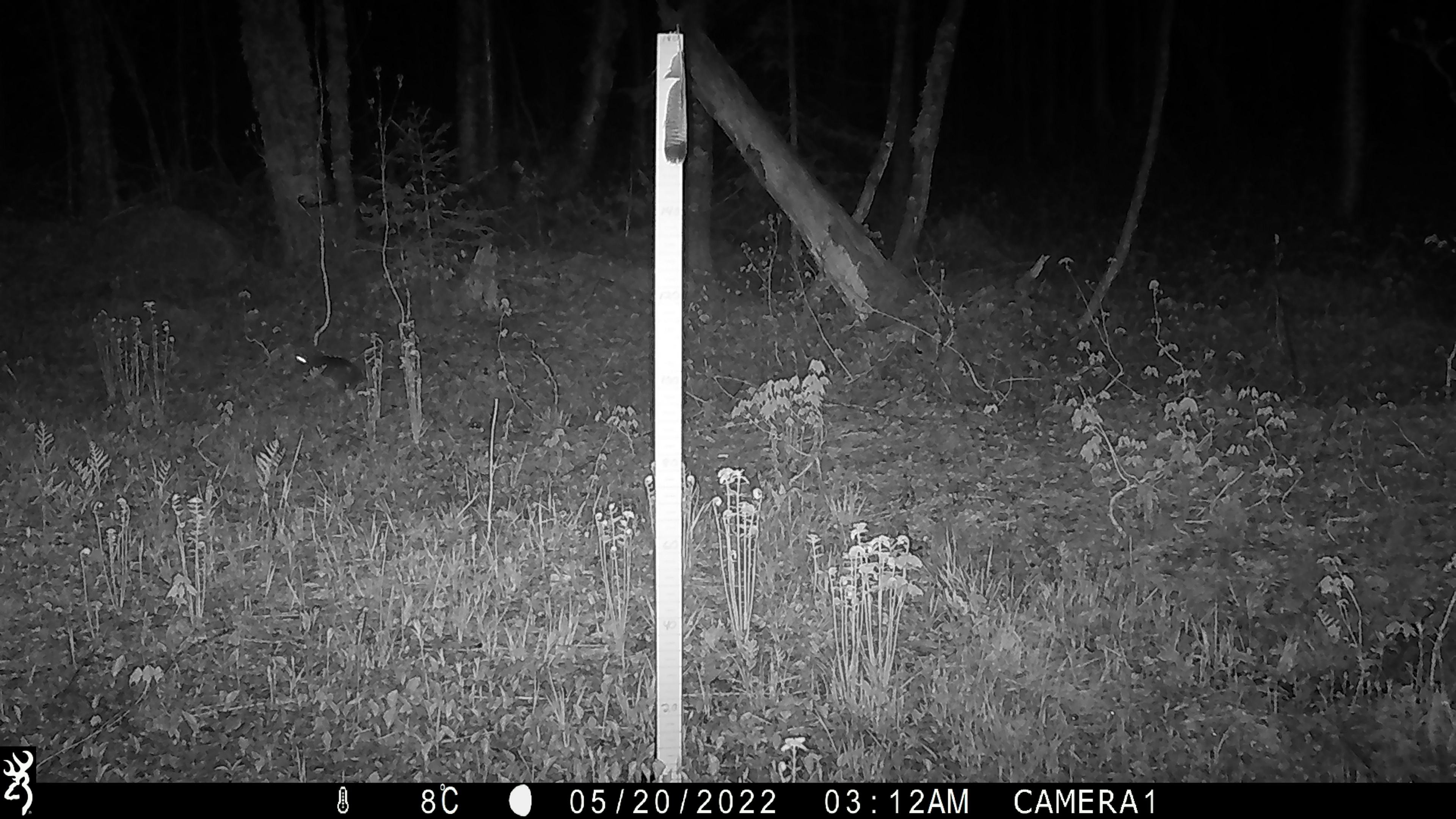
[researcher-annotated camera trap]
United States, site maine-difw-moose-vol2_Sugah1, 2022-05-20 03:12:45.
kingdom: Animalia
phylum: Chordata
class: Mammalia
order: Lagomorpha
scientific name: Lagomorpha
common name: rabbit or hare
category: rabbit or hare sp.